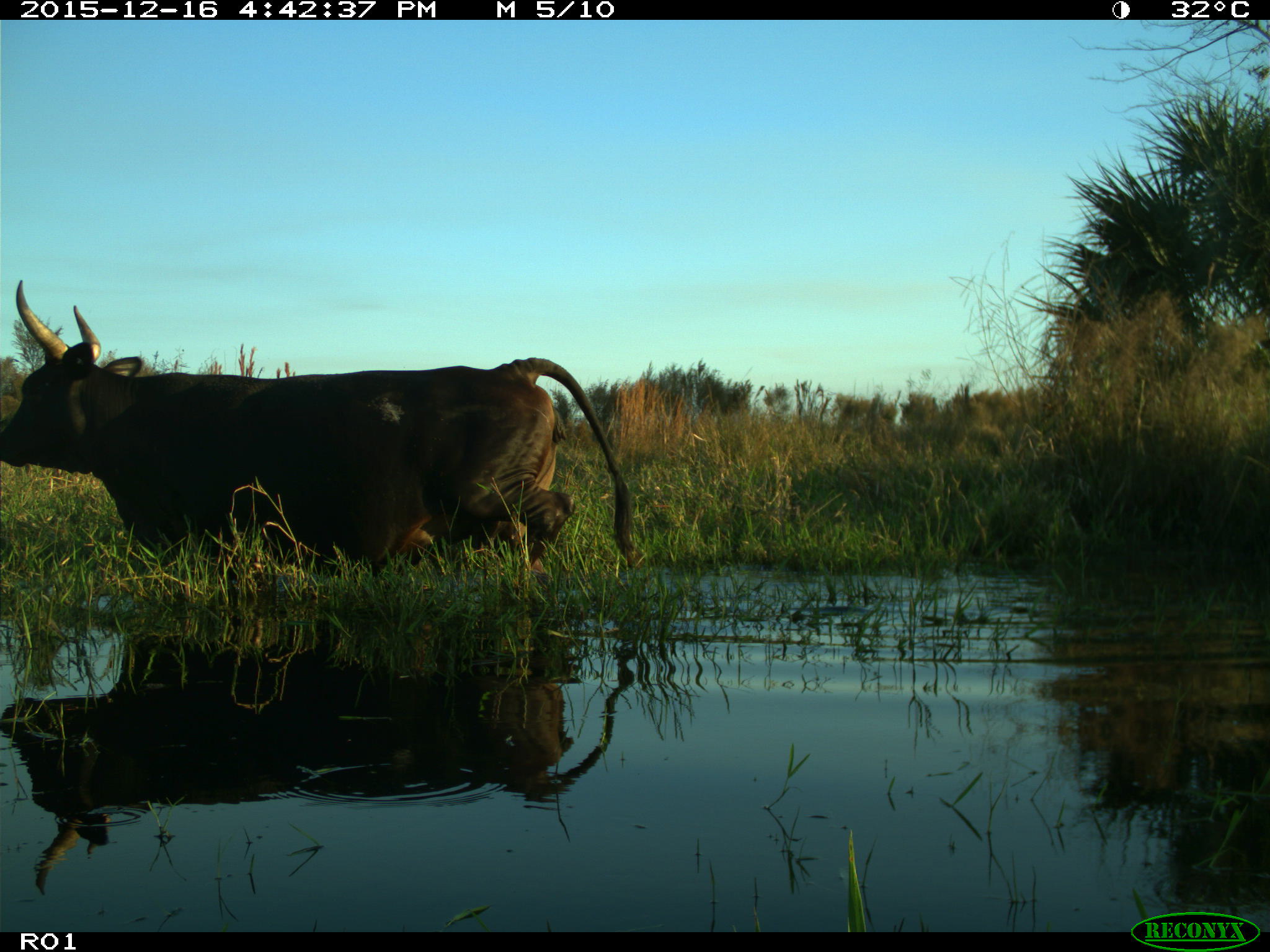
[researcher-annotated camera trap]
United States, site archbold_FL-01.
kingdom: Animalia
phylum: Chordata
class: Mammalia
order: Artiodactyla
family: Bovidae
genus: Bos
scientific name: Bos taurus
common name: domestic cow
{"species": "Bos taurus (domestic cow)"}